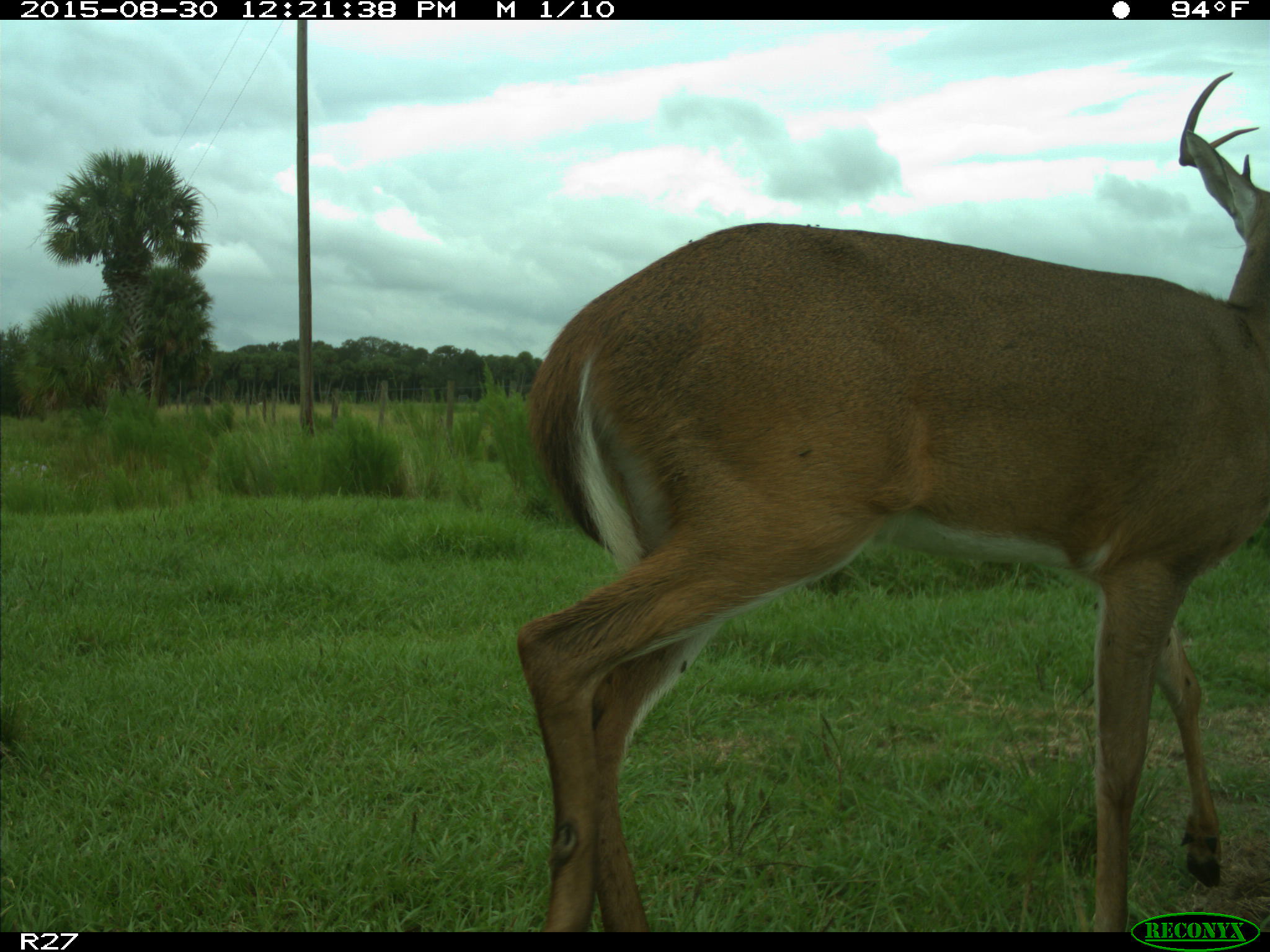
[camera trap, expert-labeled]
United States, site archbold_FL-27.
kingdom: Animalia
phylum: Chordata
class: Mammalia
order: Artiodactyla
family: Cervidae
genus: Odocoileus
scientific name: Odocoileus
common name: deer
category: unidentified deer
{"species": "unidentified deer (deer) (Odocoileus)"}